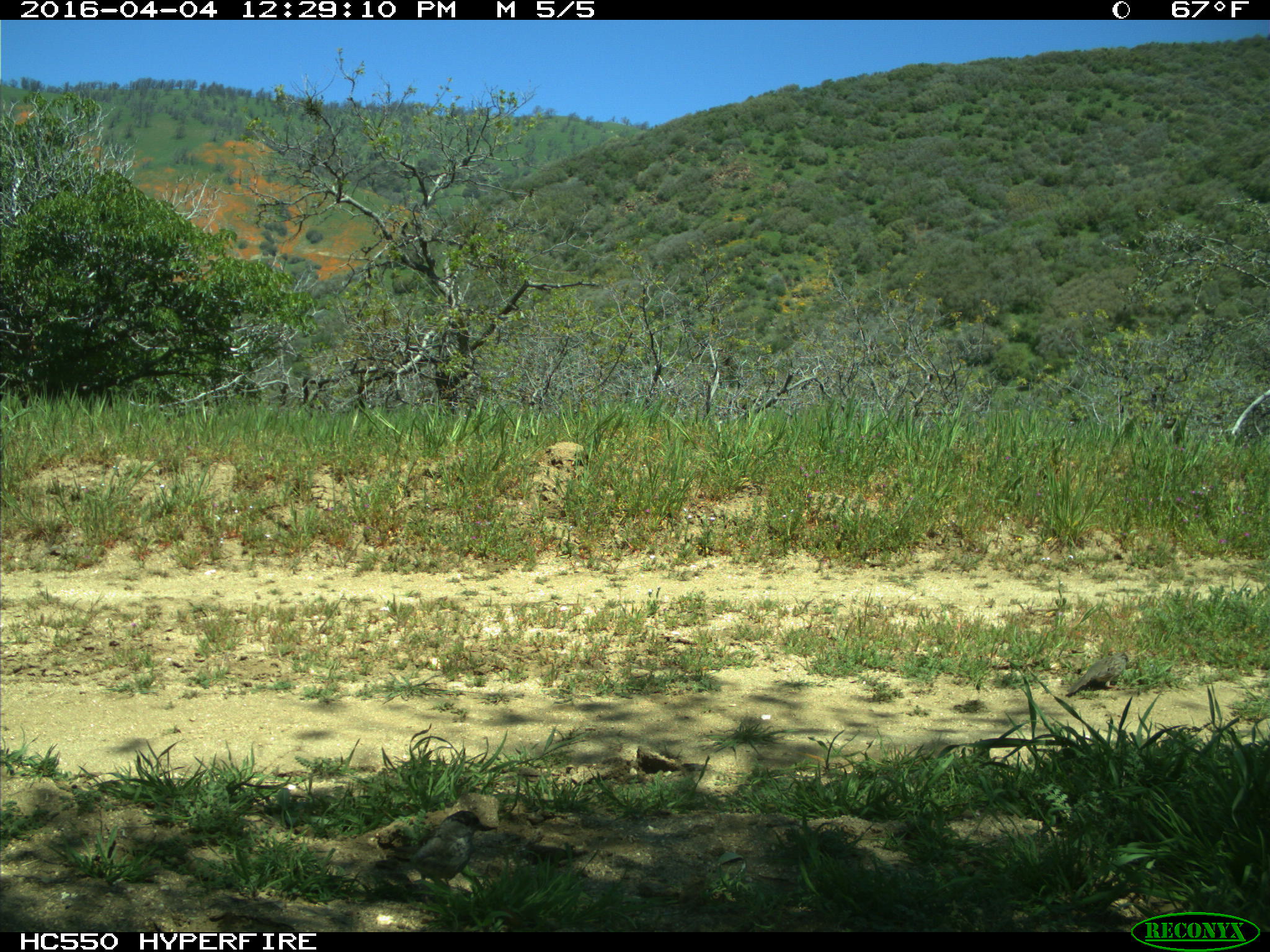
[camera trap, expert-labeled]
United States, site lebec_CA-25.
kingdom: Animalia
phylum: Chordata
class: Aves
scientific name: Aves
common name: birds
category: unidentified bird